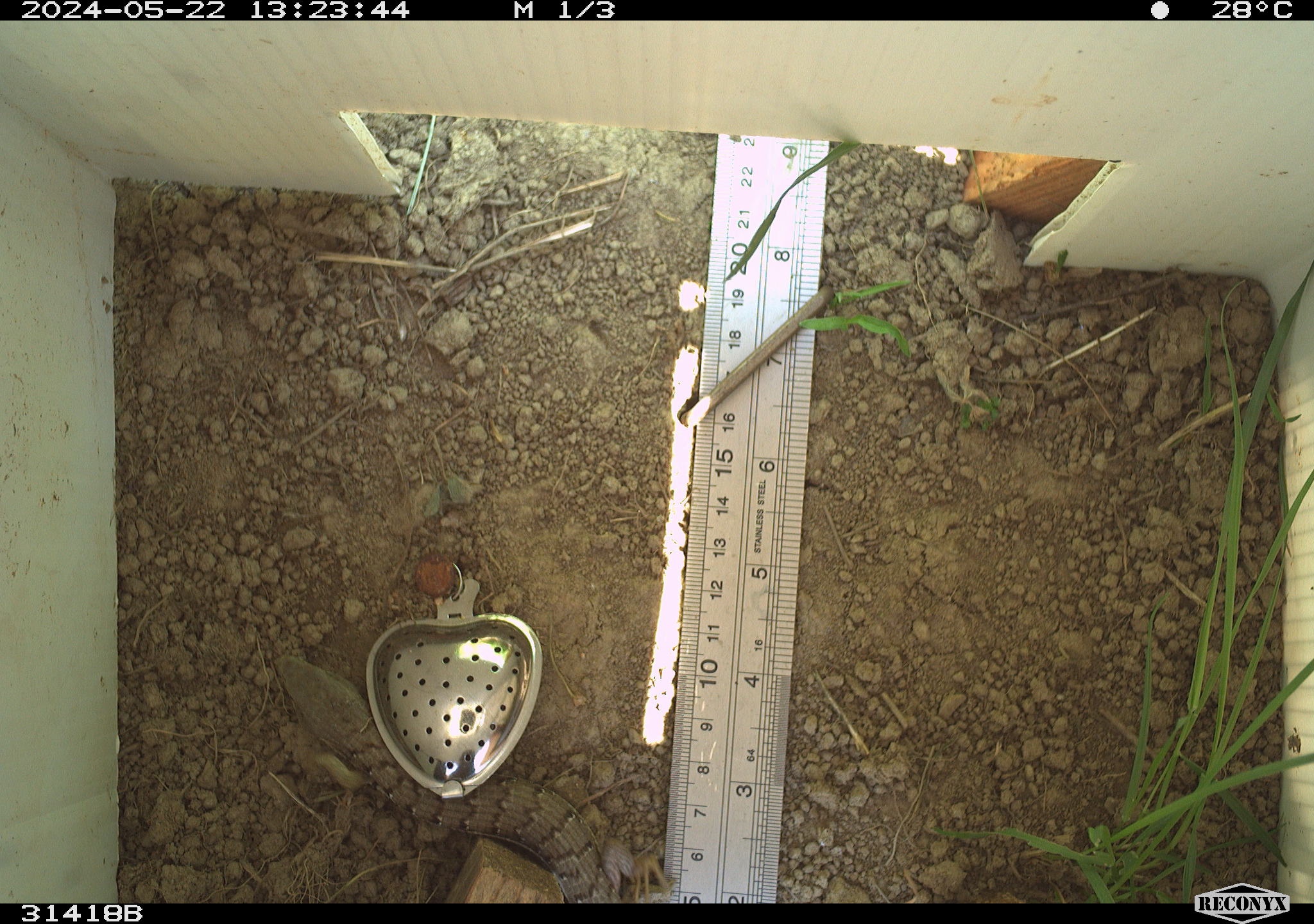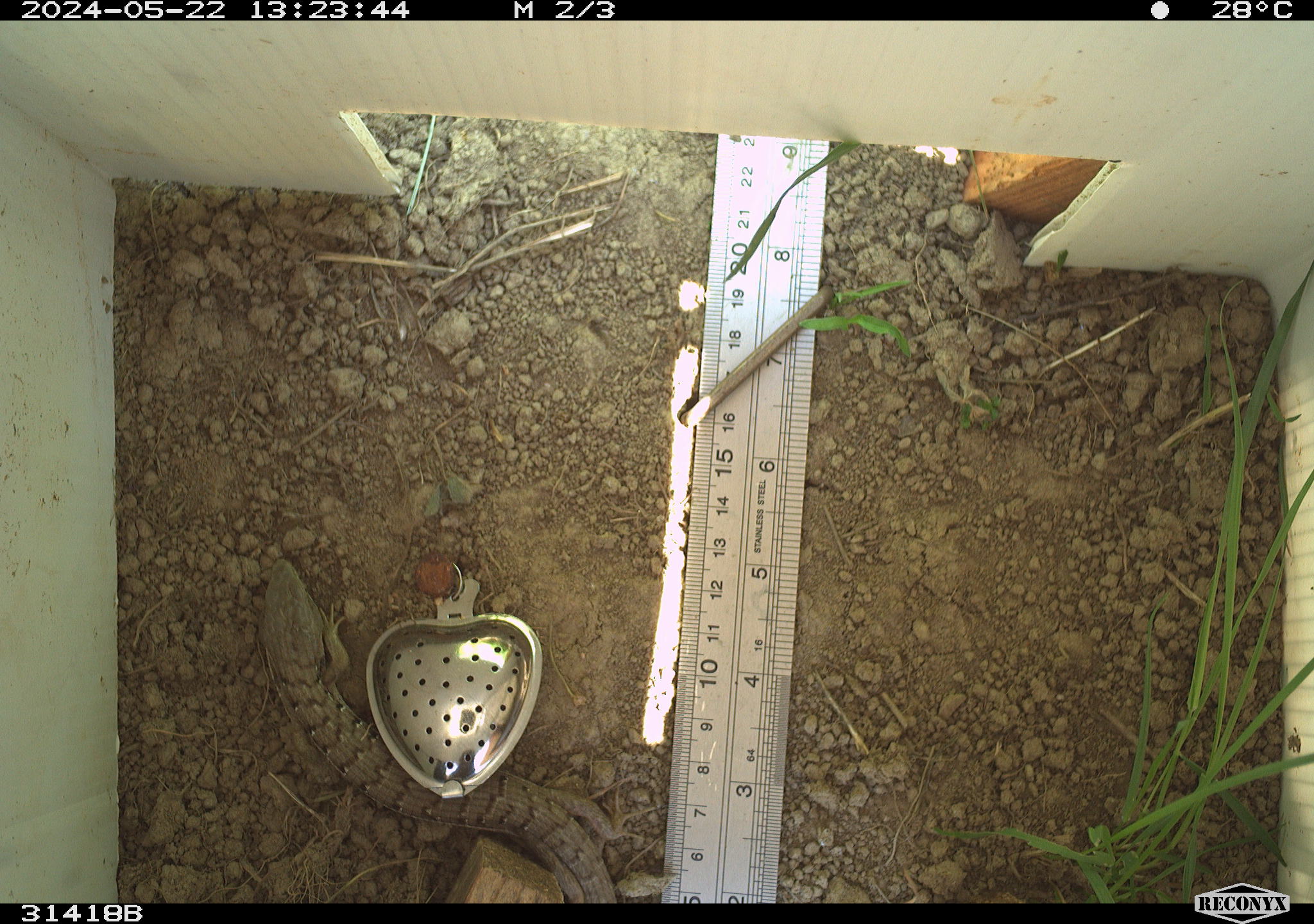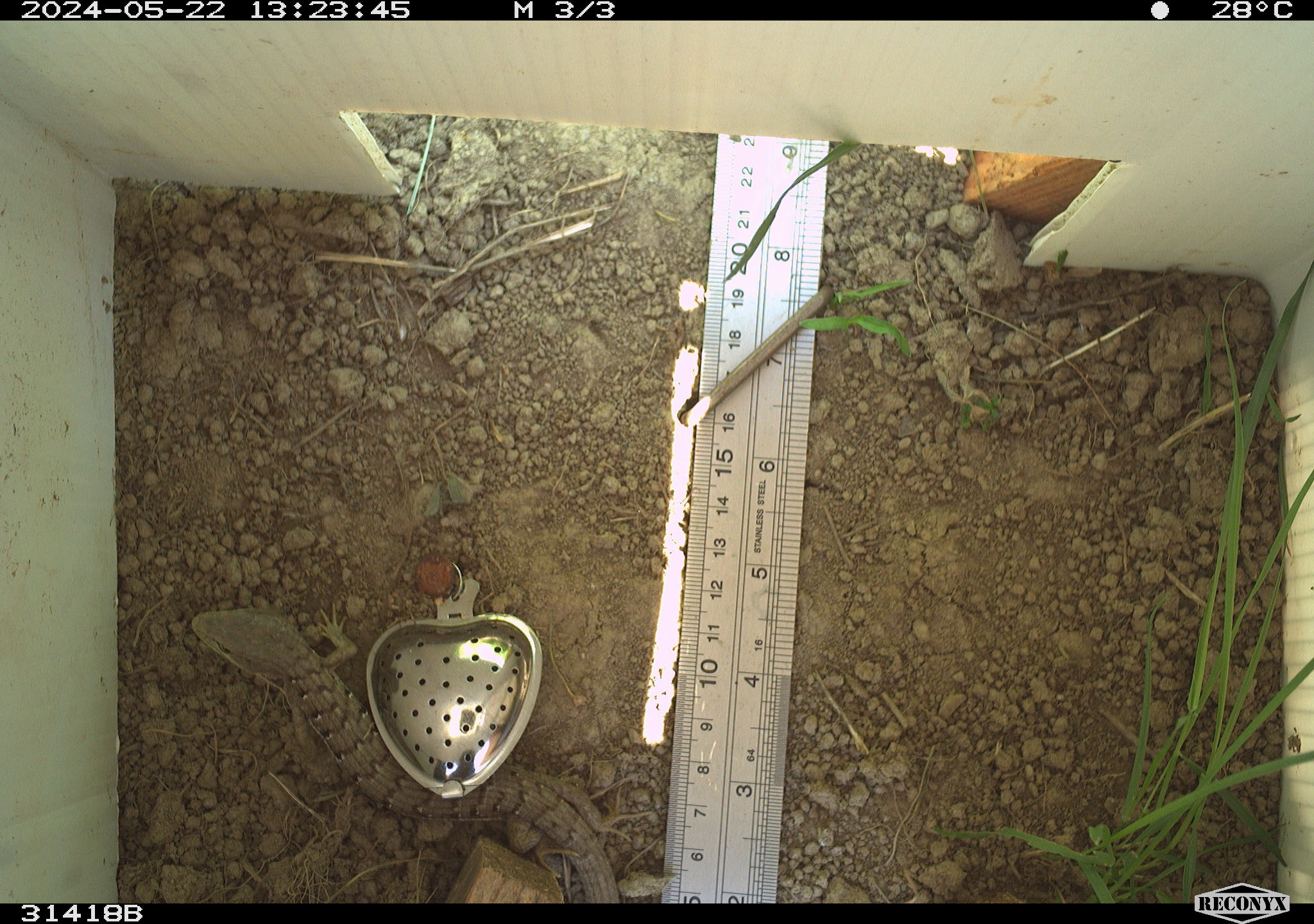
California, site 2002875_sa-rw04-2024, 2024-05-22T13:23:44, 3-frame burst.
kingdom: Animalia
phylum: Chordata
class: Reptilia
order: Squamata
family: Anguidae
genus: Elgaria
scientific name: Elgaria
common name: alligator lizards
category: elgaria species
Elgaria species (alligator lizards) (Elgaria).